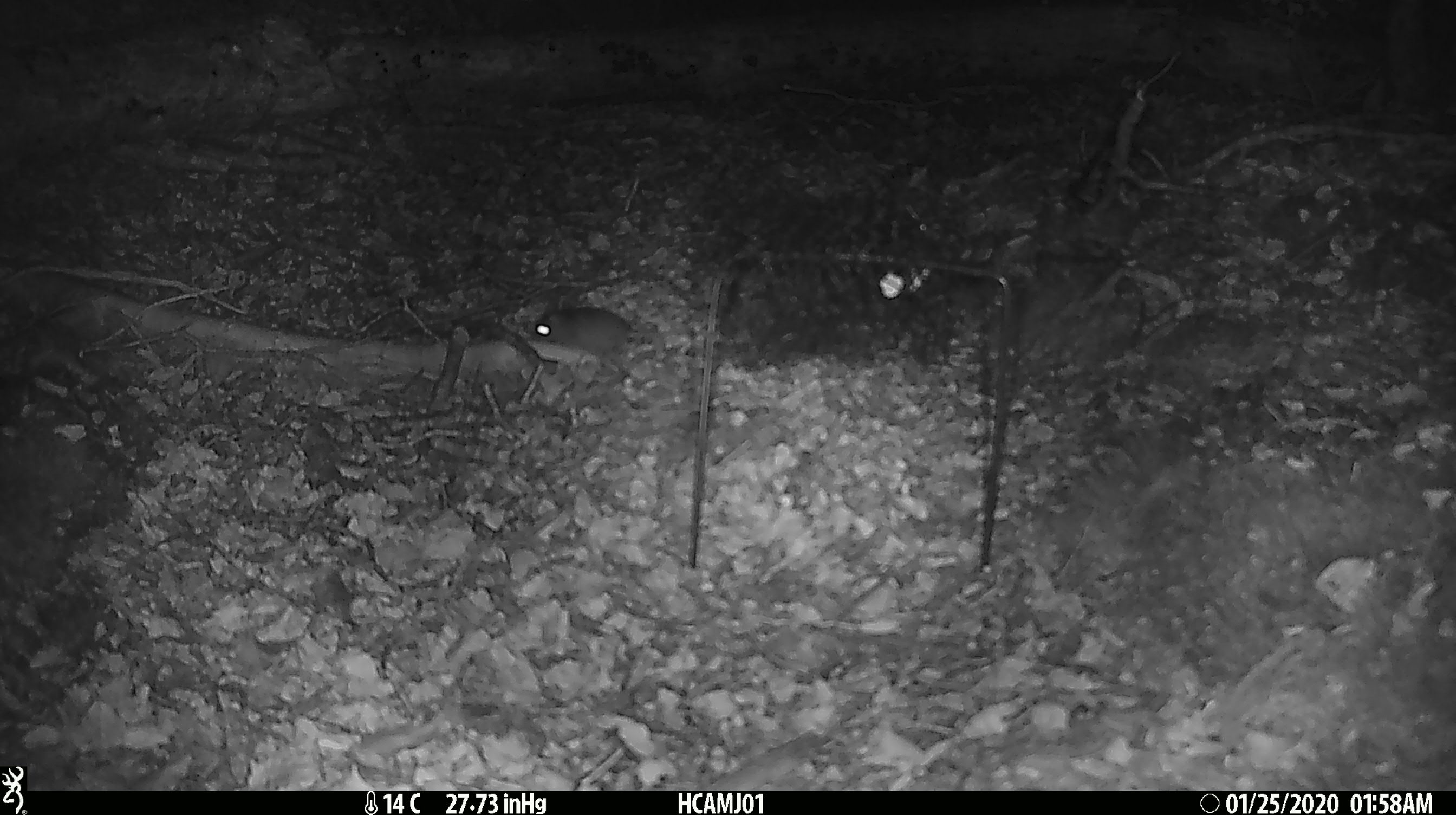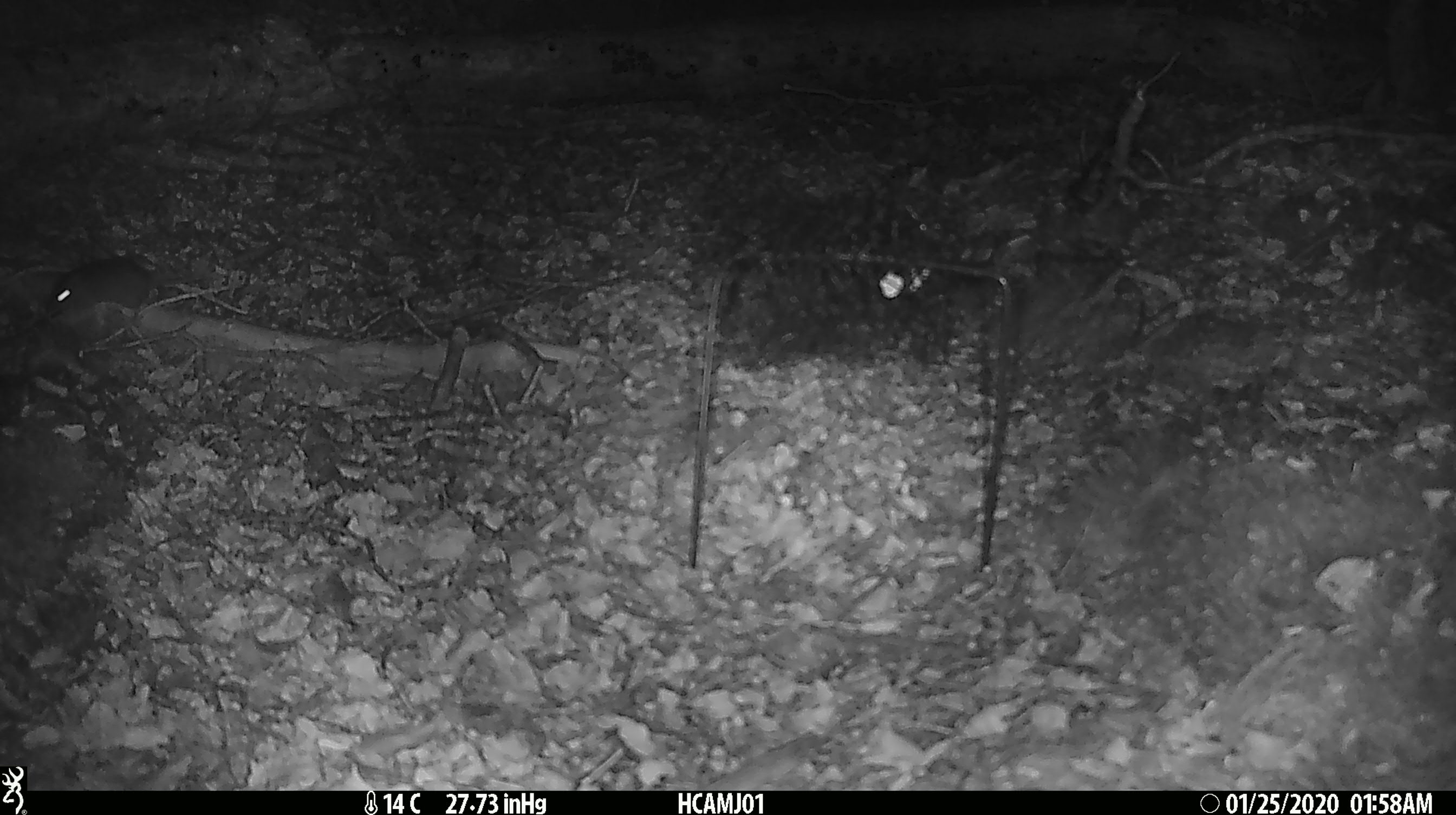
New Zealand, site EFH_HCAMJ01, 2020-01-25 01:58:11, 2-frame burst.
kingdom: Animalia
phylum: Chordata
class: Mammalia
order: Rodentia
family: Muridae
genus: Mus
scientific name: Mus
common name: mouse